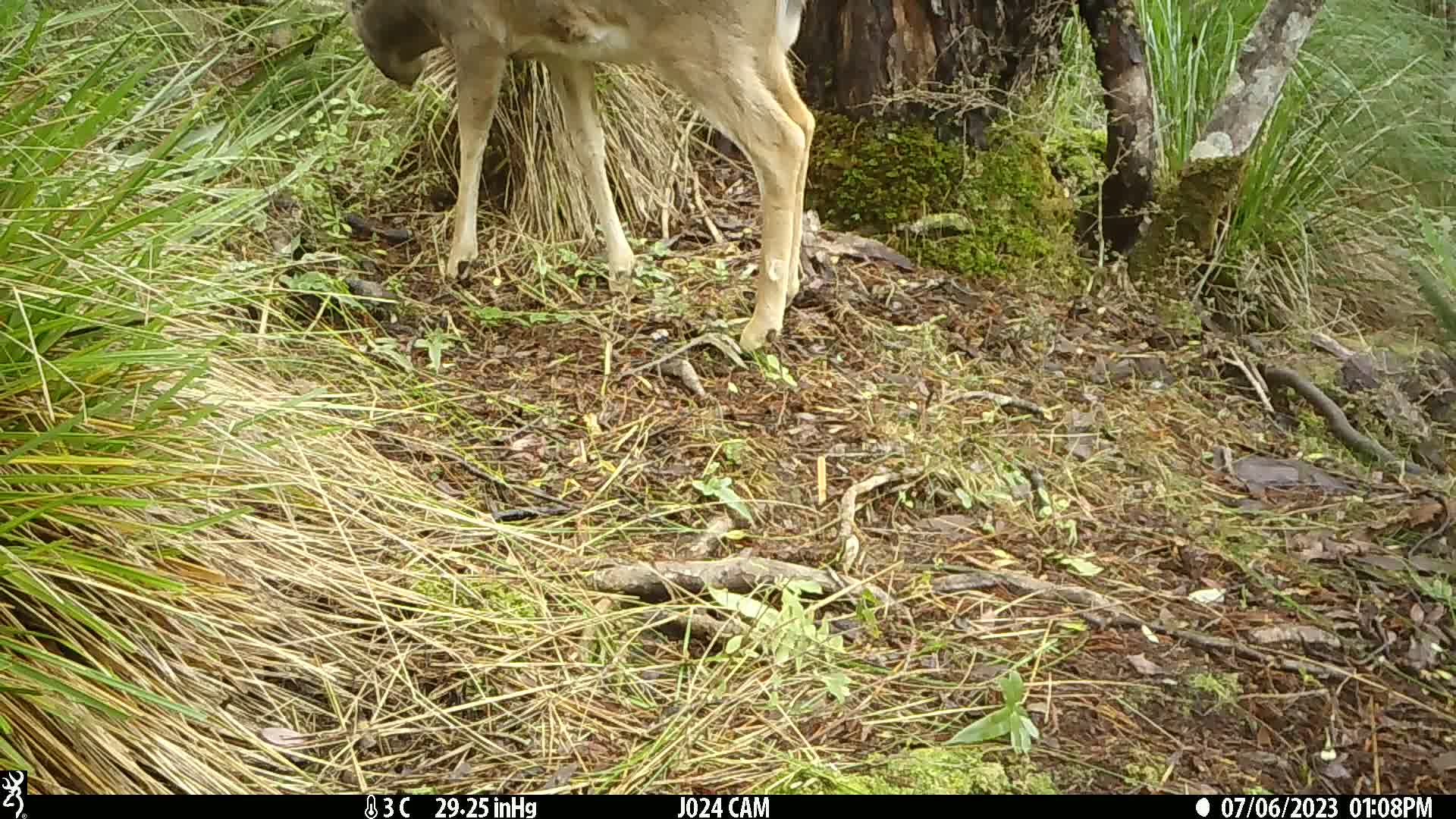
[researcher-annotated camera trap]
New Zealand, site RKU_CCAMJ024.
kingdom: Animalia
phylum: Chordata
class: Mammalia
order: Artiodactyla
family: Cervidae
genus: Odocoileus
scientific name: Odocoileus virginianus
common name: white-tailed deer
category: white tailed deer